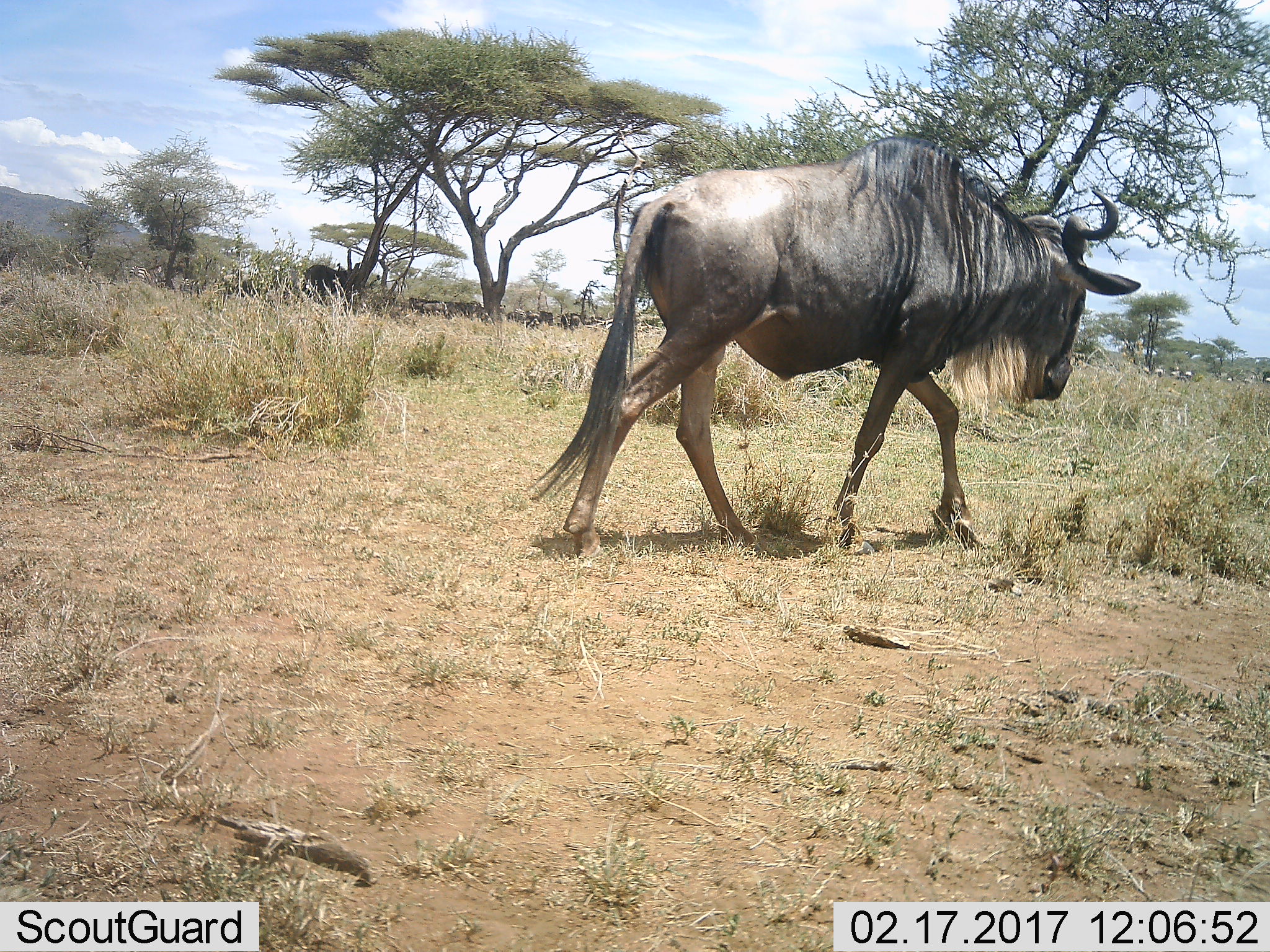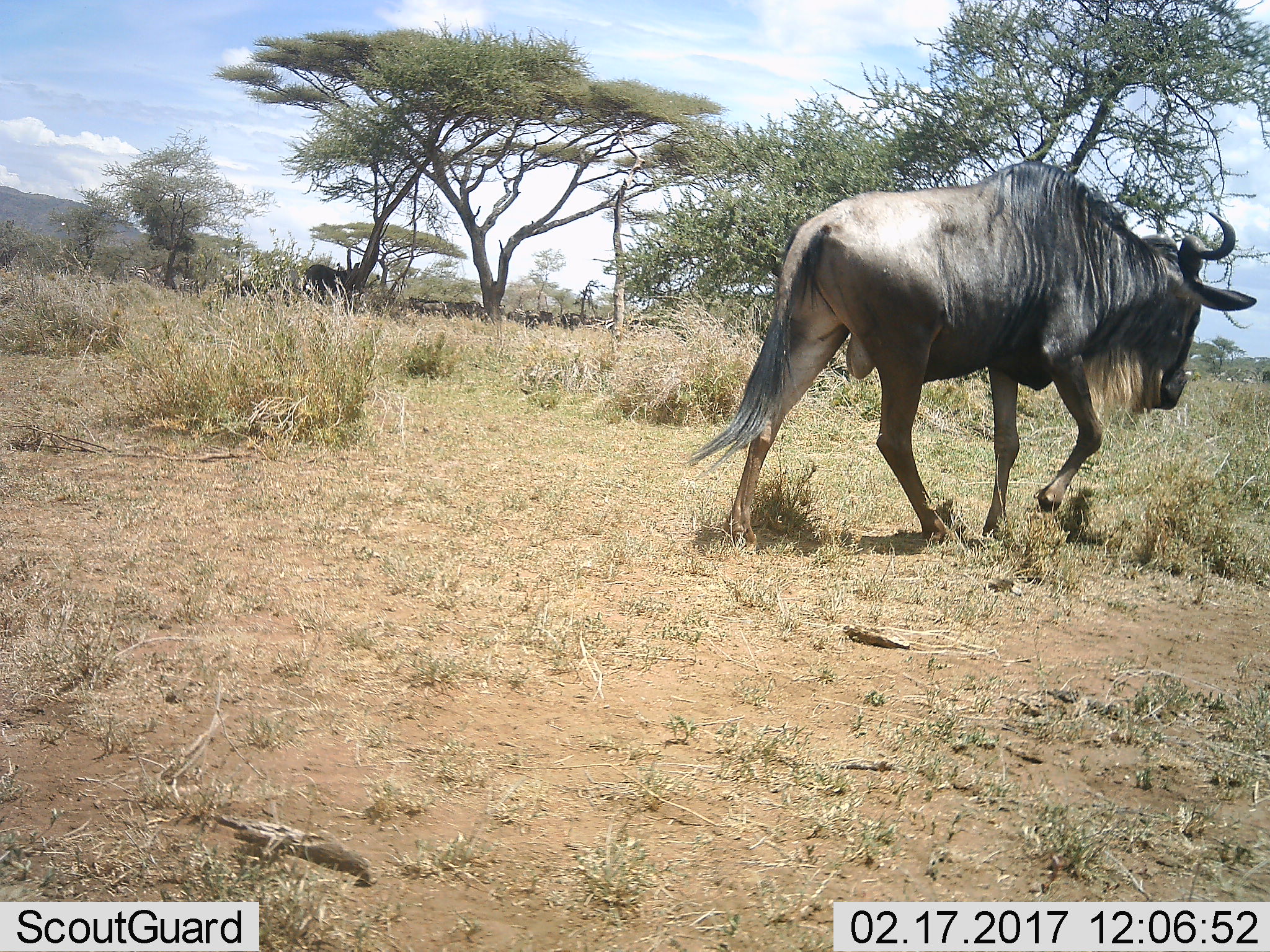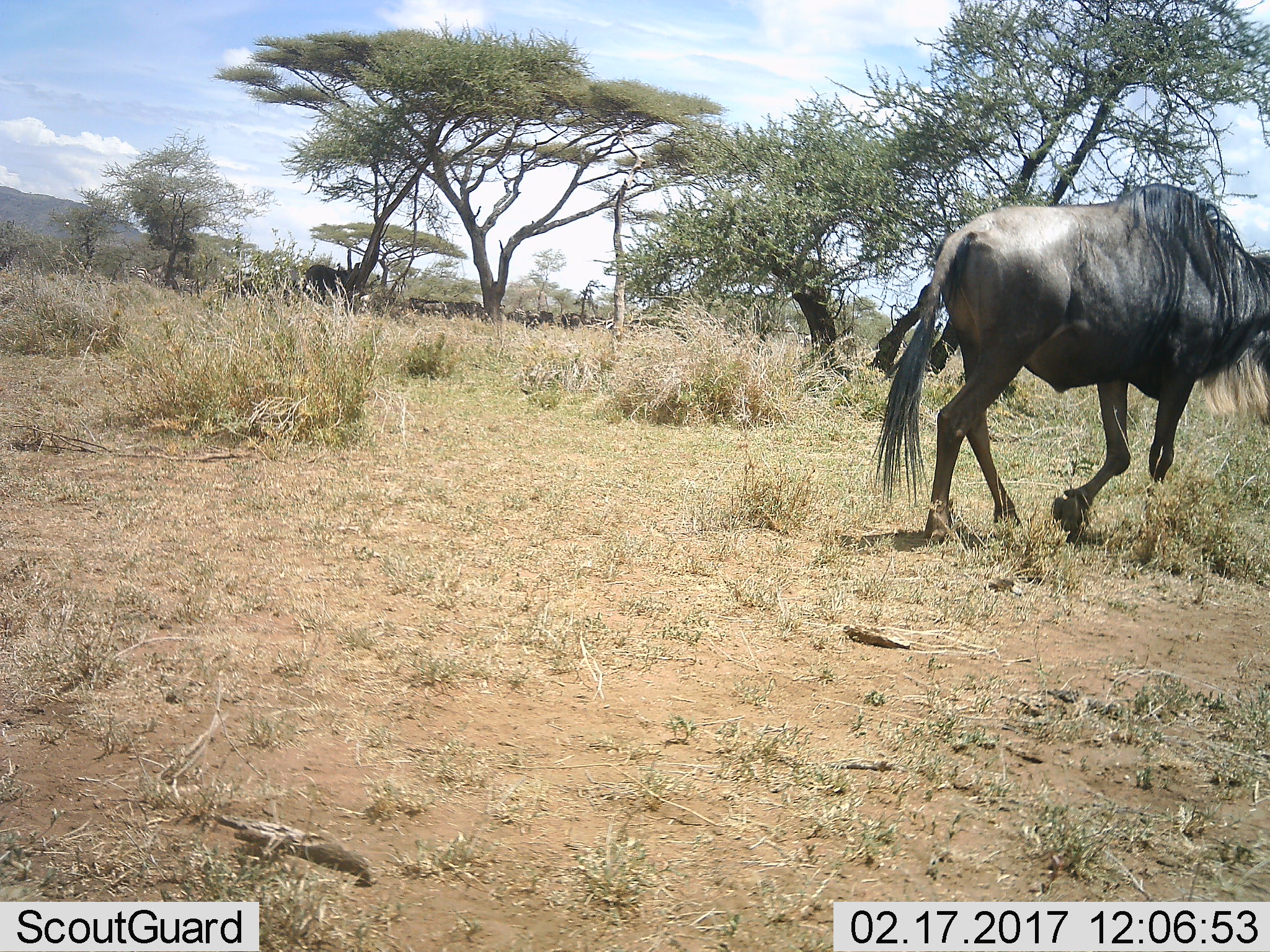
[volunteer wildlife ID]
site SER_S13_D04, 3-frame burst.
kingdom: Animalia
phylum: Chordata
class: Mammalia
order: Artiodactyla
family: Bovidae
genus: Connochaetes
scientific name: Connochaetes taurinus taurinus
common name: blue wildebeest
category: wildebeestblue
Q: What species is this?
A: Wildebeestblue (blue wildebeest) (Connochaetes taurinus taurinus).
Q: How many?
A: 1.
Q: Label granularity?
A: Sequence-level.